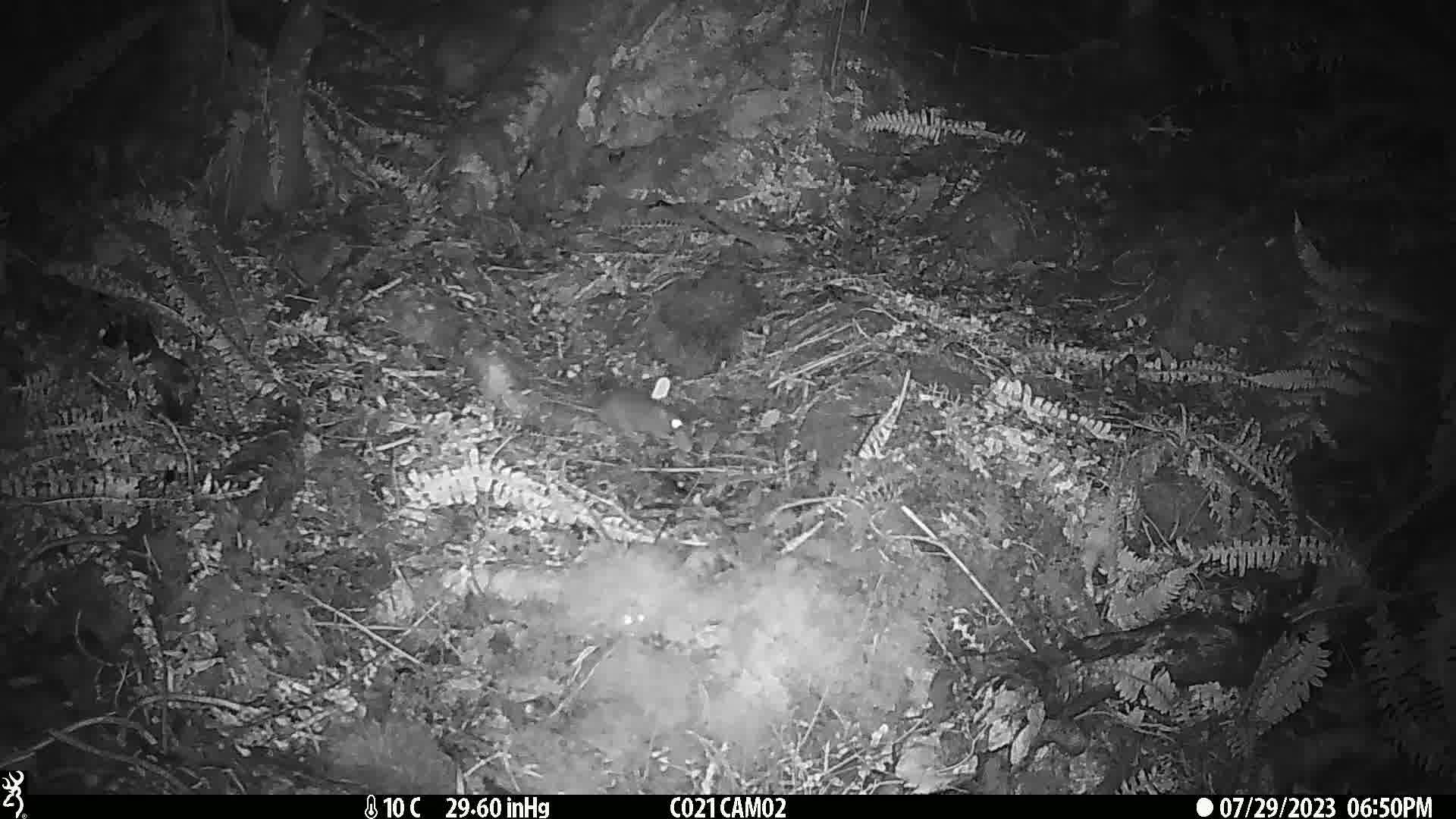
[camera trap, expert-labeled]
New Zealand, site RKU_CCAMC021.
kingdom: Animalia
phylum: Chordata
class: Mammalia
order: Rodentia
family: Muridae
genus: Rattus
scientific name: Rattus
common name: rat